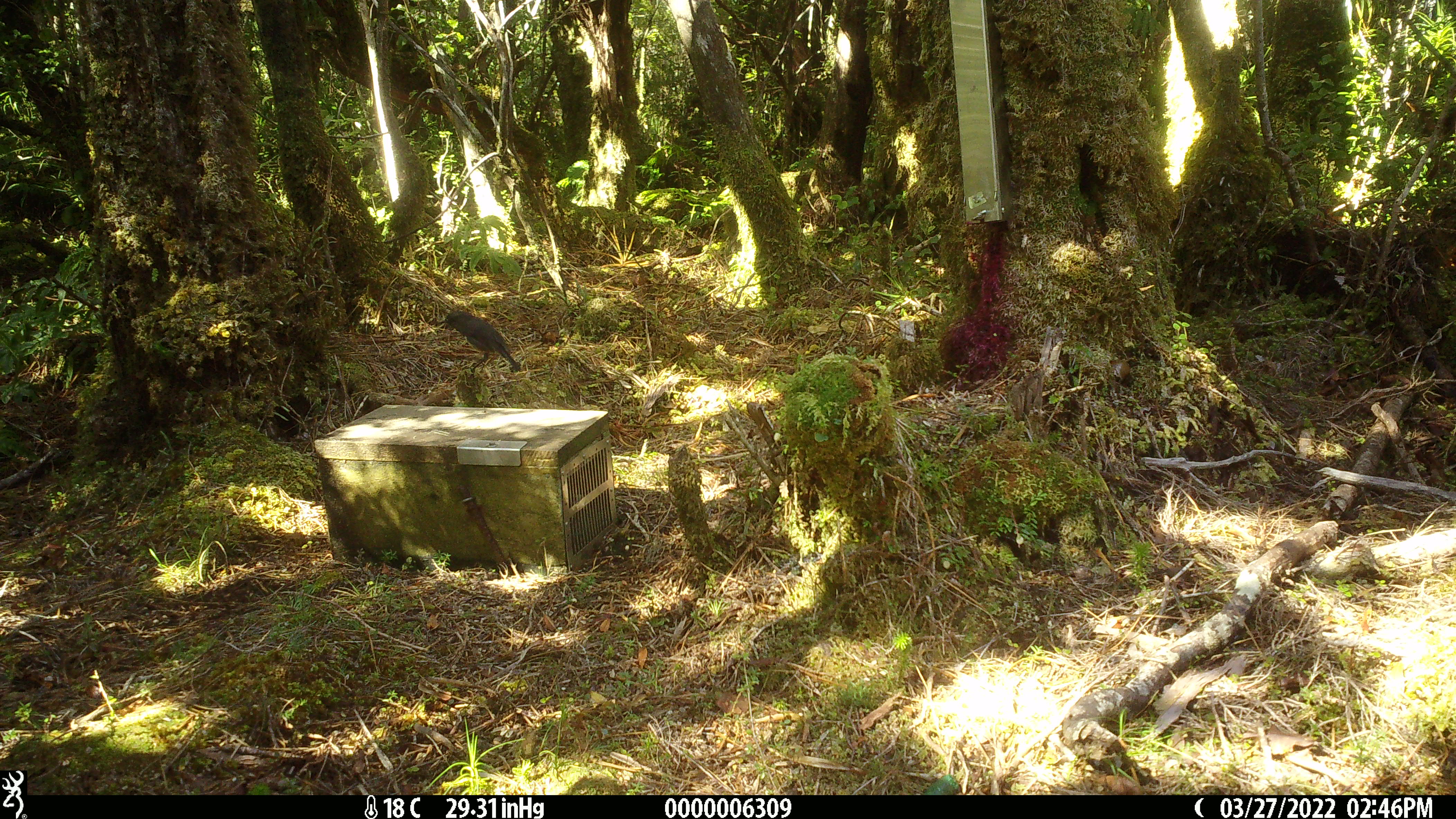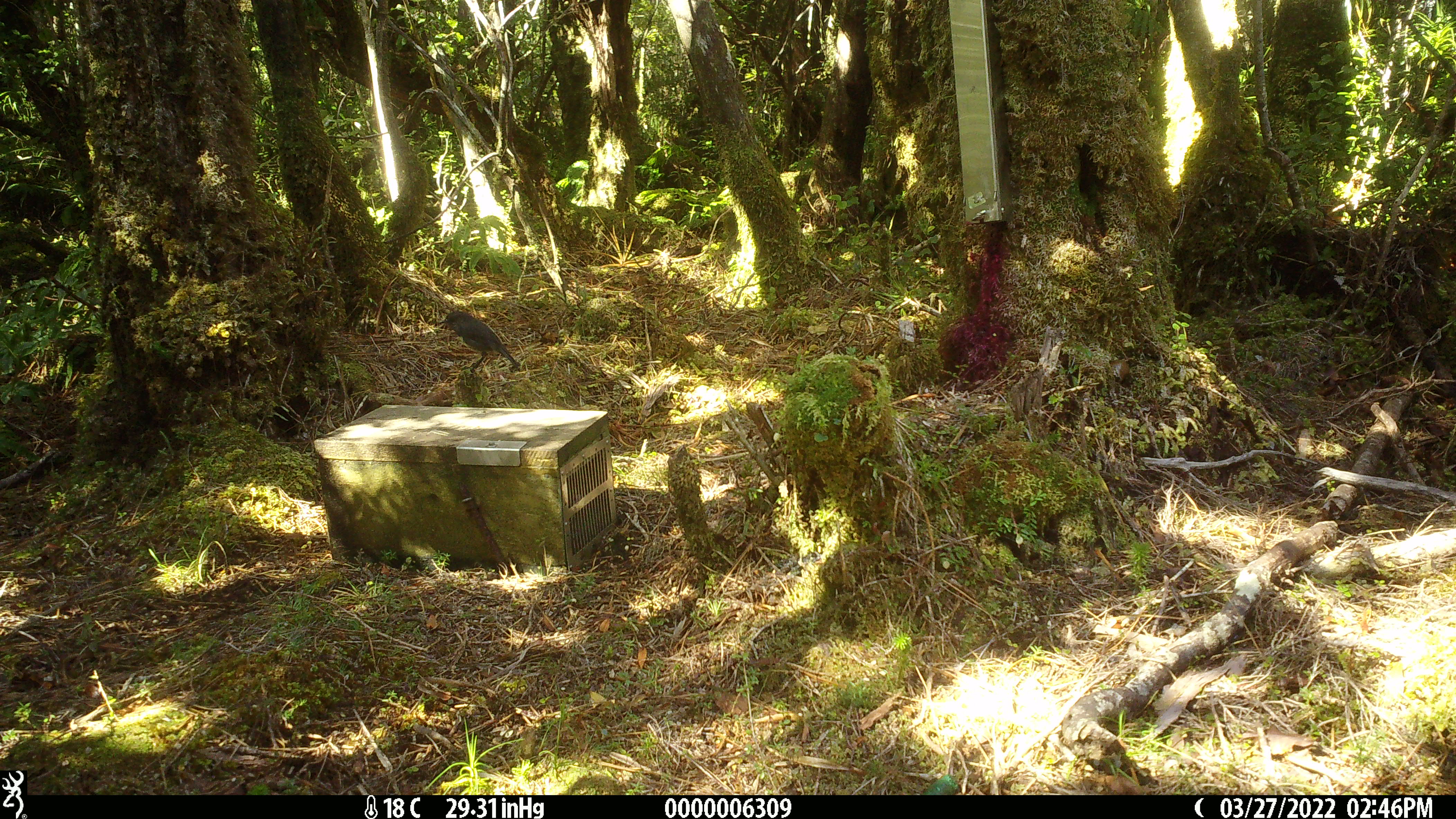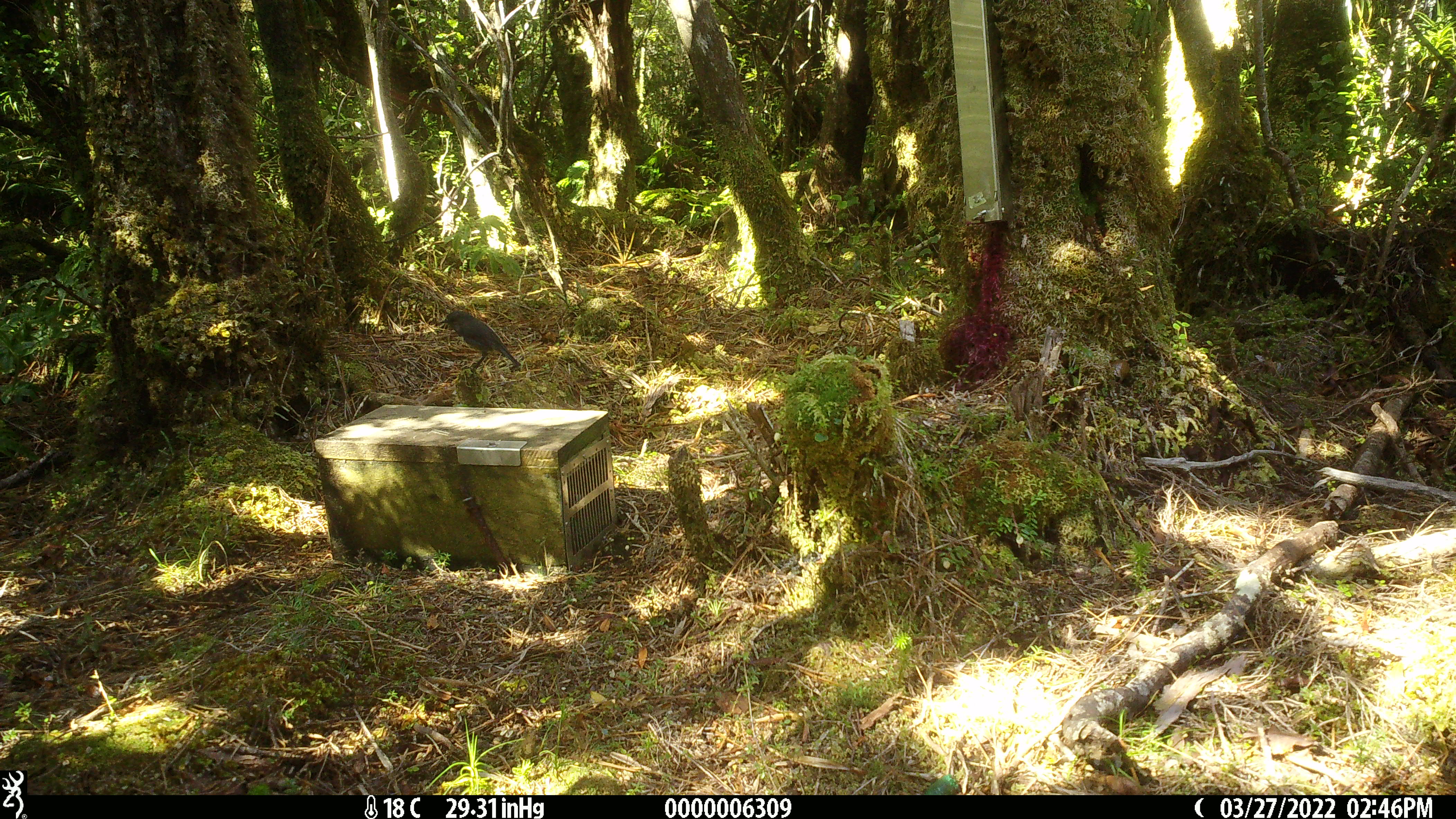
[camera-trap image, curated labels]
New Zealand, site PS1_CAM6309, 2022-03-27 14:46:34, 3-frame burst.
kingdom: Animalia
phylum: Chordata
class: Aves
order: Passeriformes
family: Petroicidae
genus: Petroica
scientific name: Petroica australis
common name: new zealand robin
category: robin